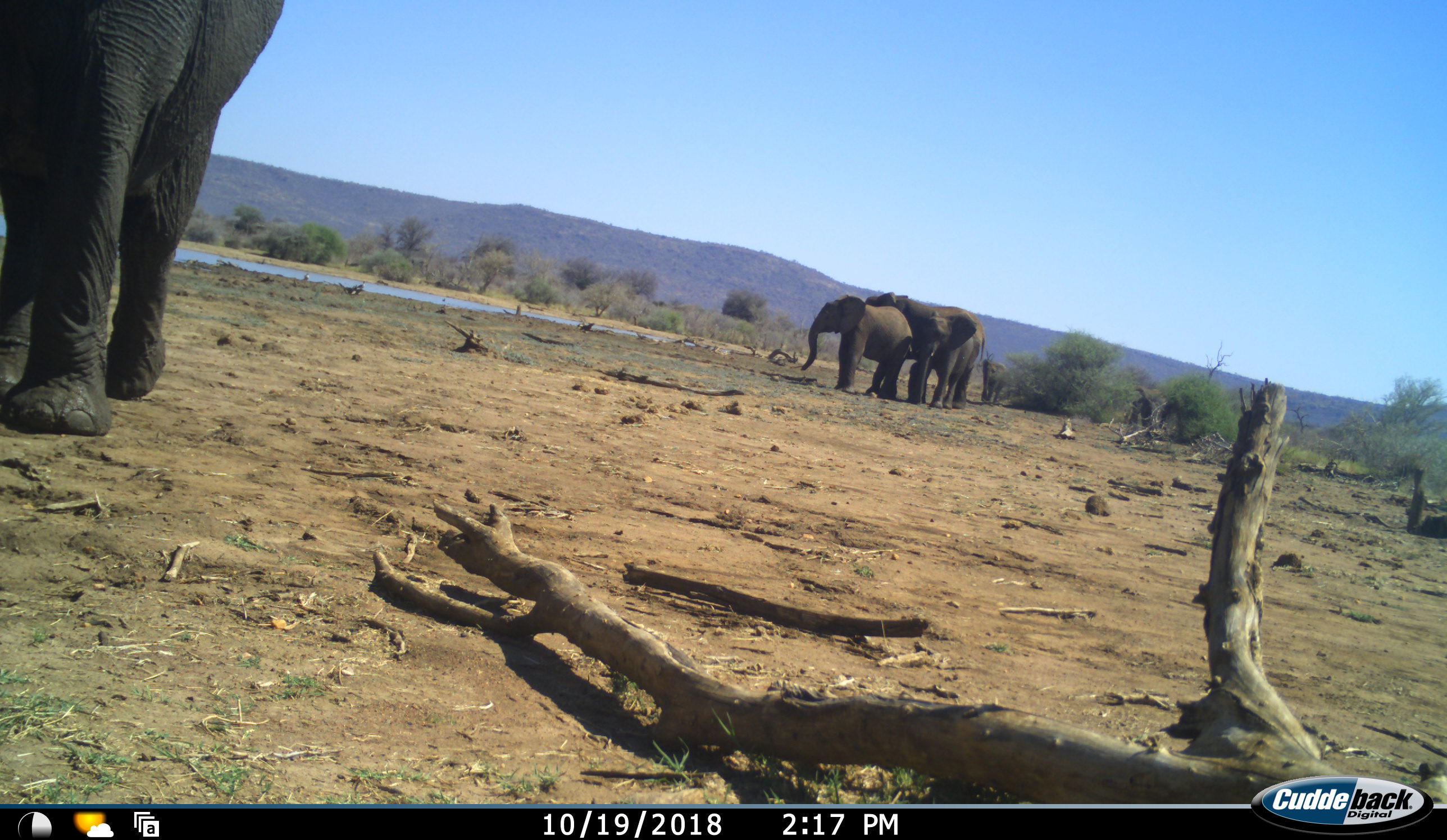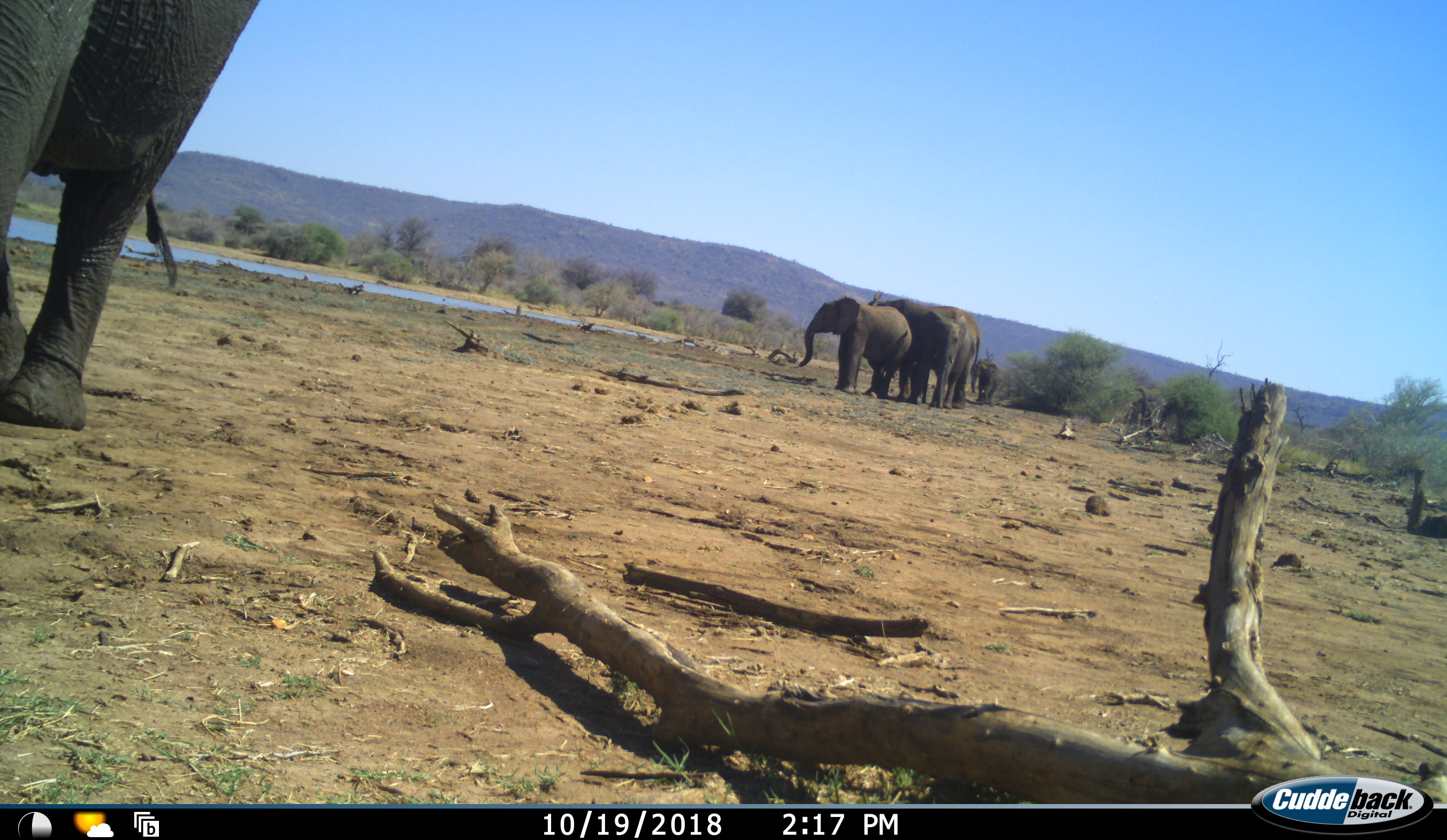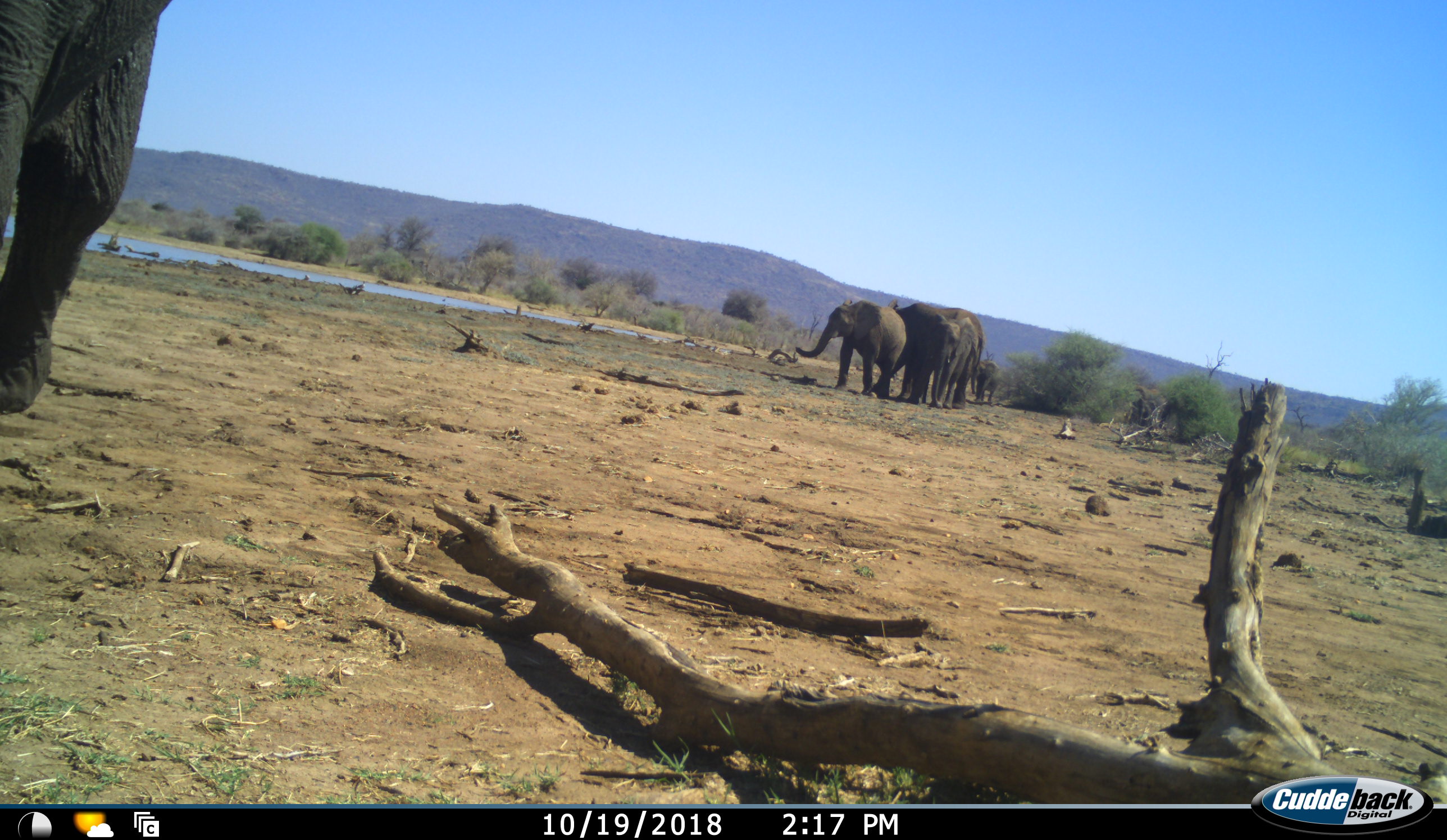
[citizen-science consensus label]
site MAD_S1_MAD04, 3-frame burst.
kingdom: Animalia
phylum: Chordata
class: Mammalia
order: Proboscidea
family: Elephantidae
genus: Loxodonta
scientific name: Loxodonta africana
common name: african bush elephant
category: elephant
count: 5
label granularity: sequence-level